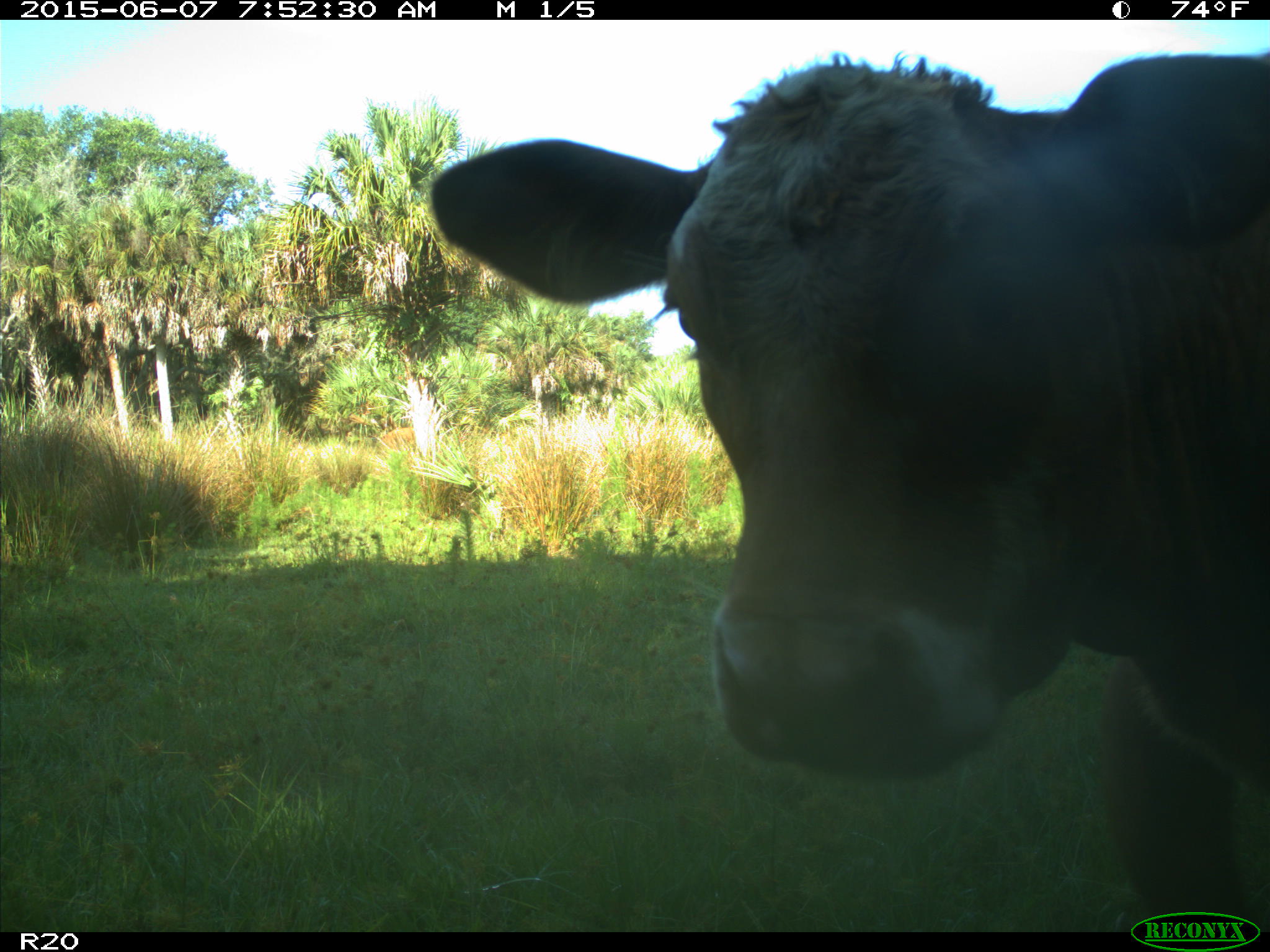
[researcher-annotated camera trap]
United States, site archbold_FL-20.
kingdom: Animalia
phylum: Chordata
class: Mammalia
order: Artiodactyla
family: Bovidae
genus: Bos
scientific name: Bos taurus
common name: domestic cow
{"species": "Bos taurus (domestic cow)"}